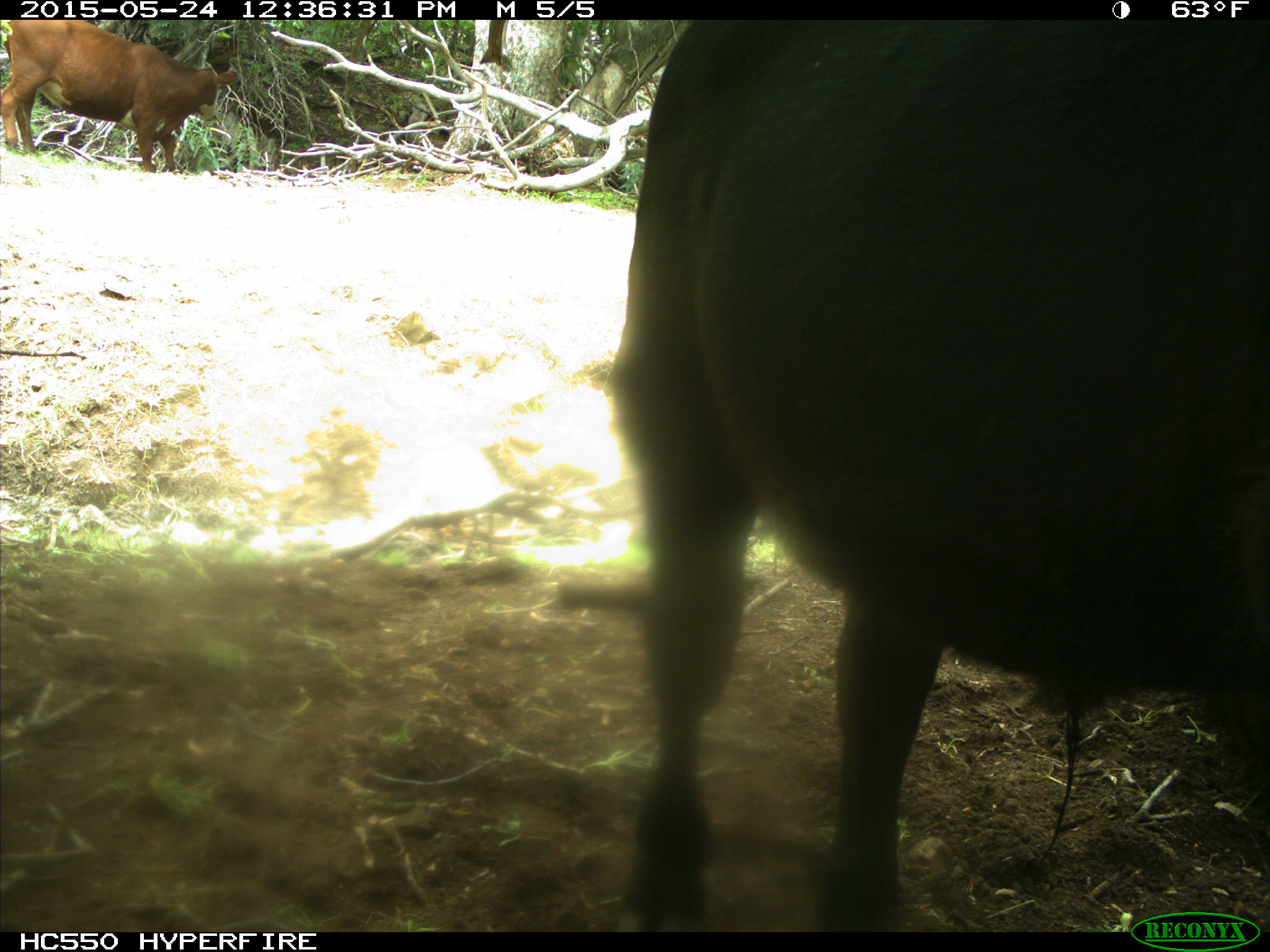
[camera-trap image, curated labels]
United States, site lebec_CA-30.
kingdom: Animalia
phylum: Chordata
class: Mammalia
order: Artiodactyla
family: Bovidae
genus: Bos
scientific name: Bos taurus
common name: domestic cow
Bos taurus (domestic cow).